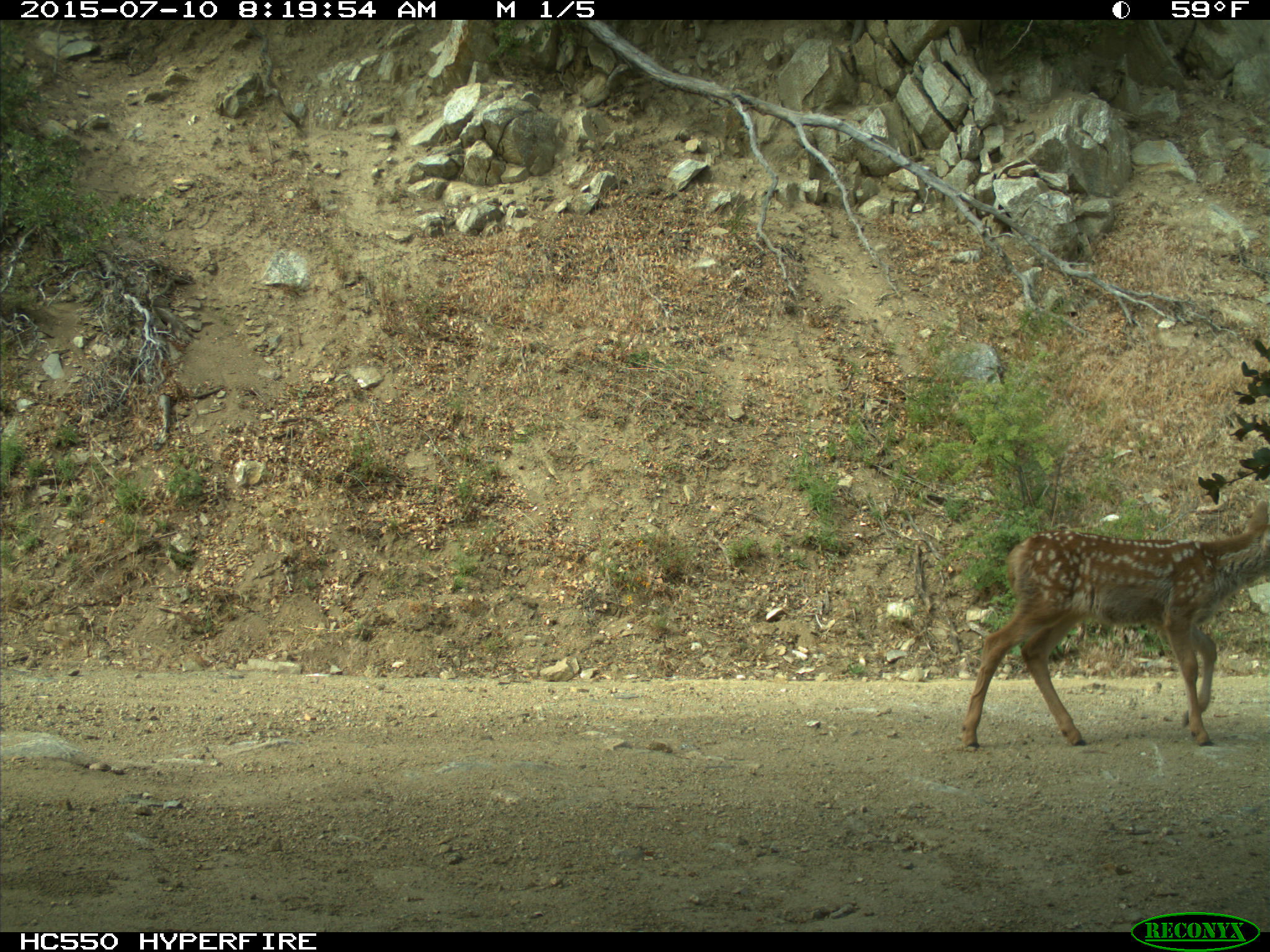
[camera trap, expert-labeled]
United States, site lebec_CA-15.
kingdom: Animalia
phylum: Chordata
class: Mammalia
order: Artiodactyla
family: Cervidae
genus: Odocoileus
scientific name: Odocoileus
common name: deer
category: unidentified deer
Unidentified deer (deer) (Odocoileus).